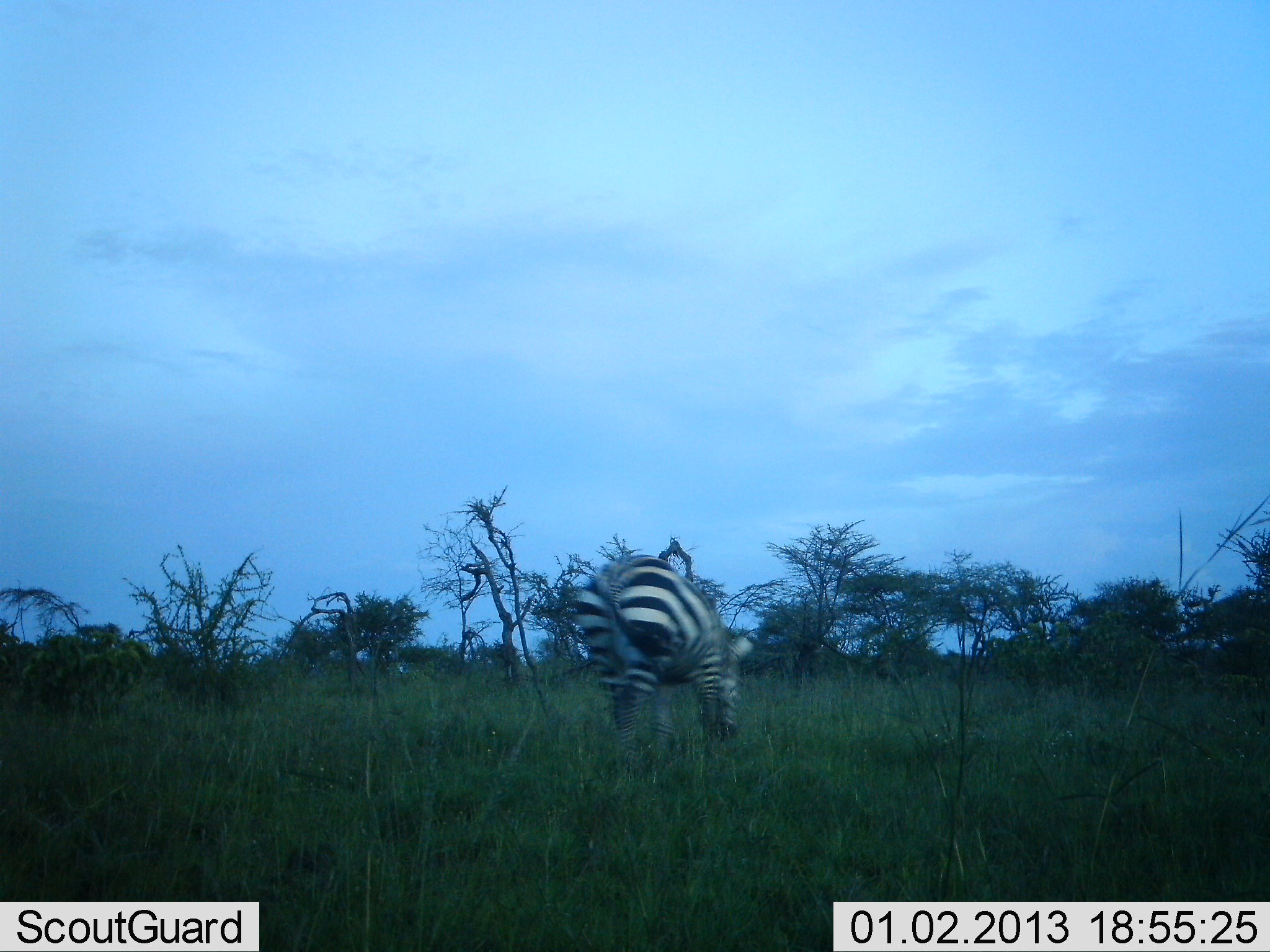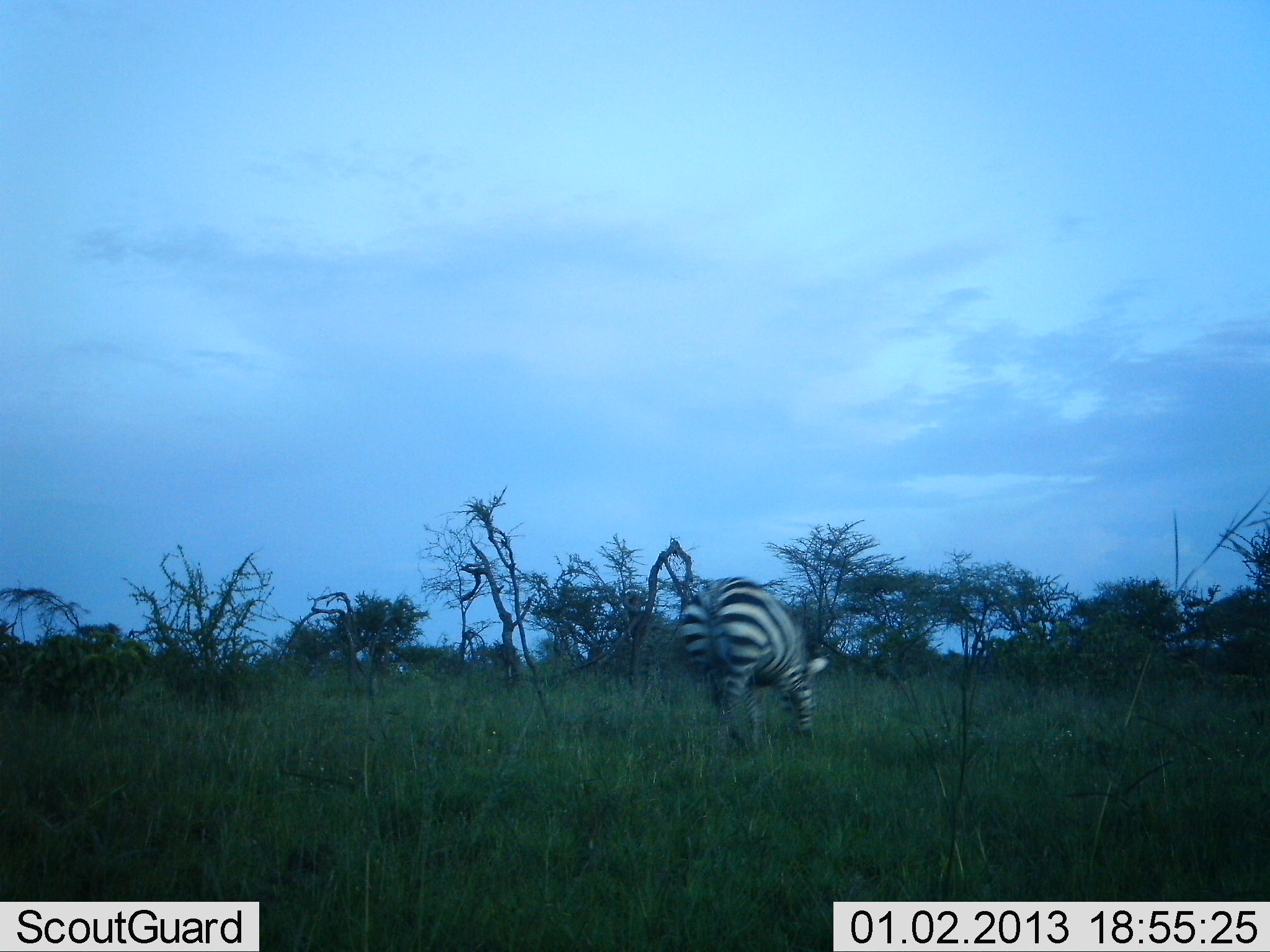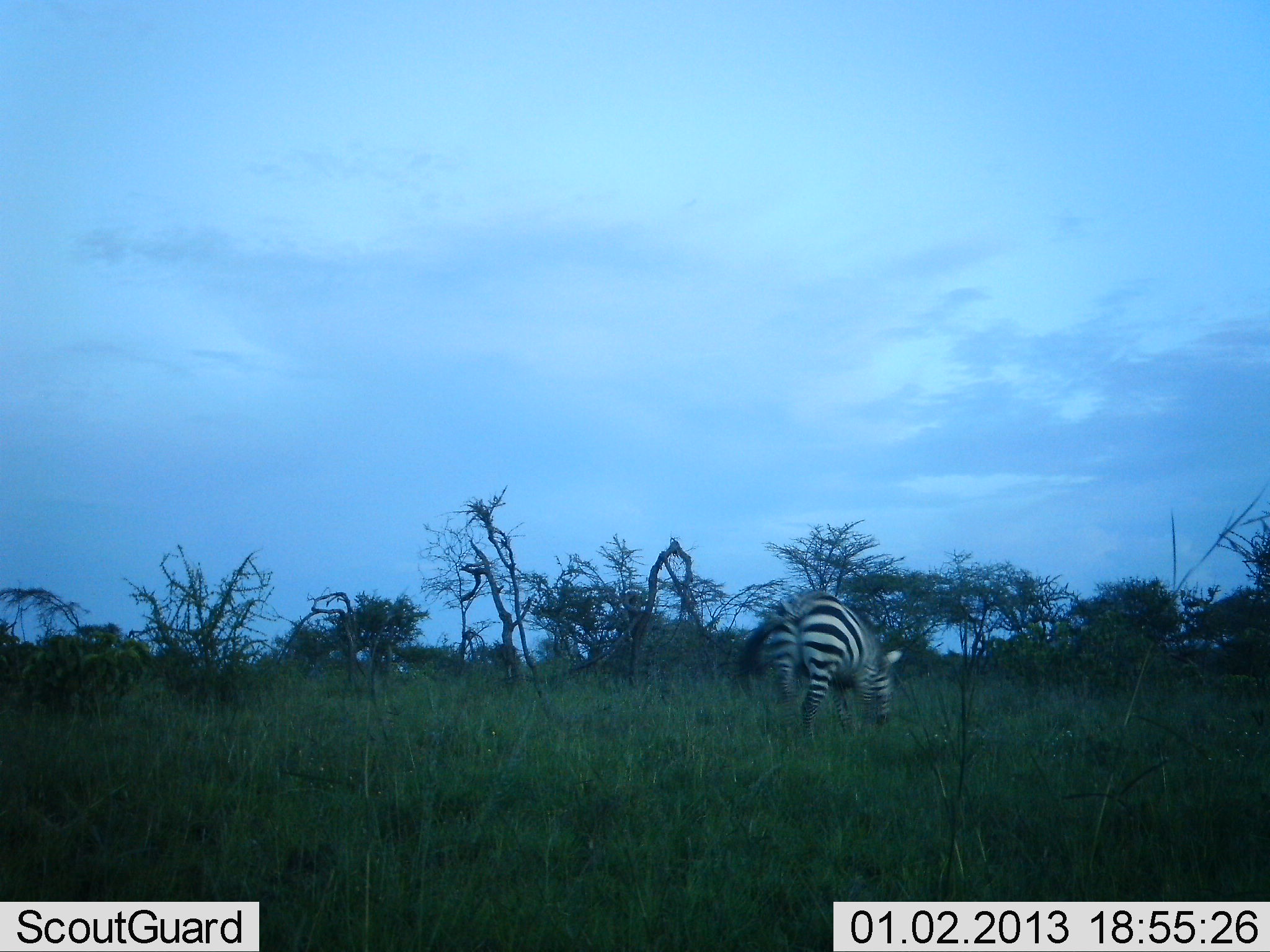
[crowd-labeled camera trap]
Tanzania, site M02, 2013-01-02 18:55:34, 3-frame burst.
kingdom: Animalia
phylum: Chordata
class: Mammalia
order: Perissodactyla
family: Equidae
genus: Equus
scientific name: Equus quagga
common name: plains zebra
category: zebra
Zebra (plains zebra) (Equus quagga), count 1. Behavior (volunteer vote fractions): standing 4%, resting 0%, moving 71%, interacting 0%. Young present (vote fraction): 0%. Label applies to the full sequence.